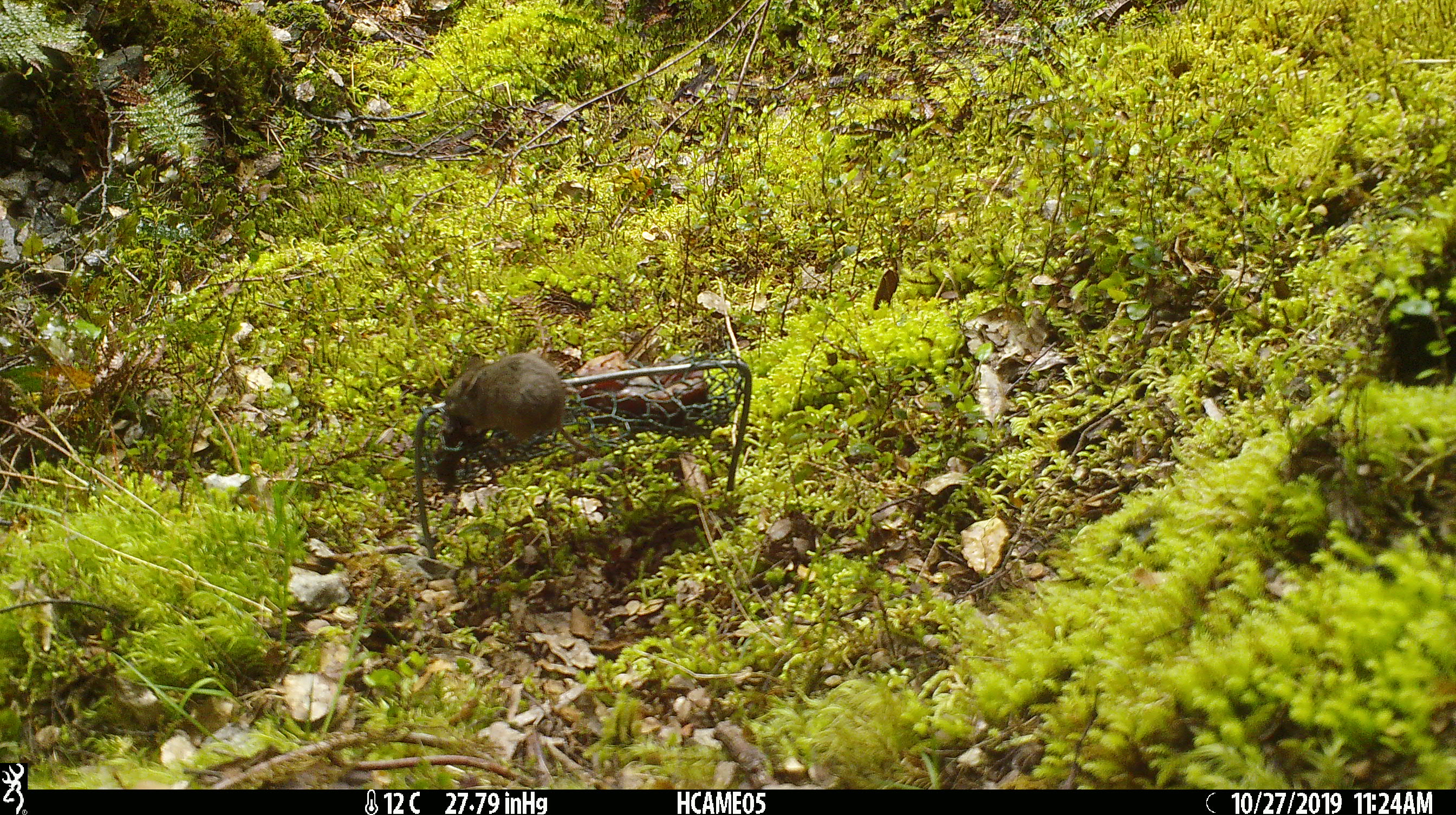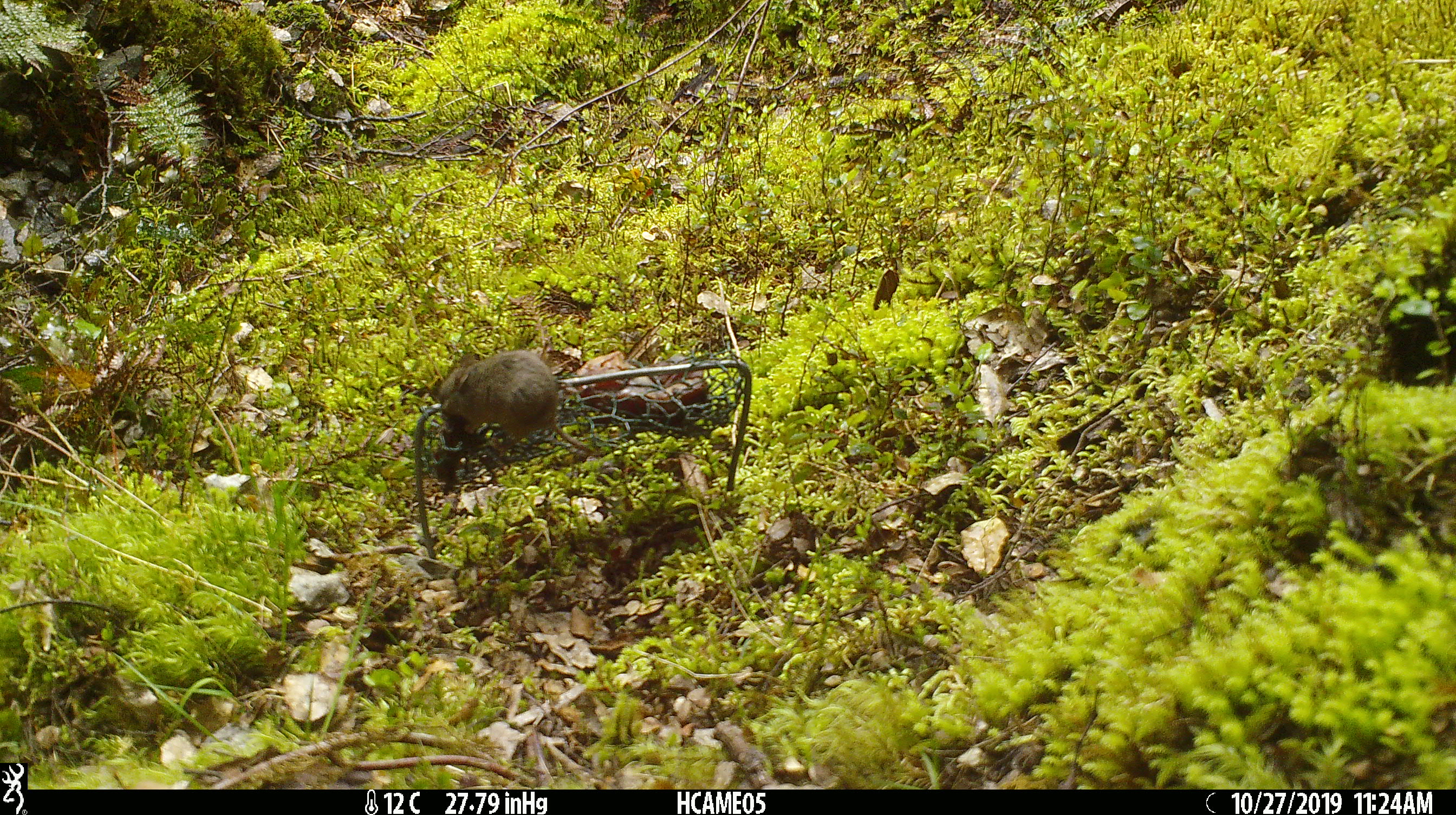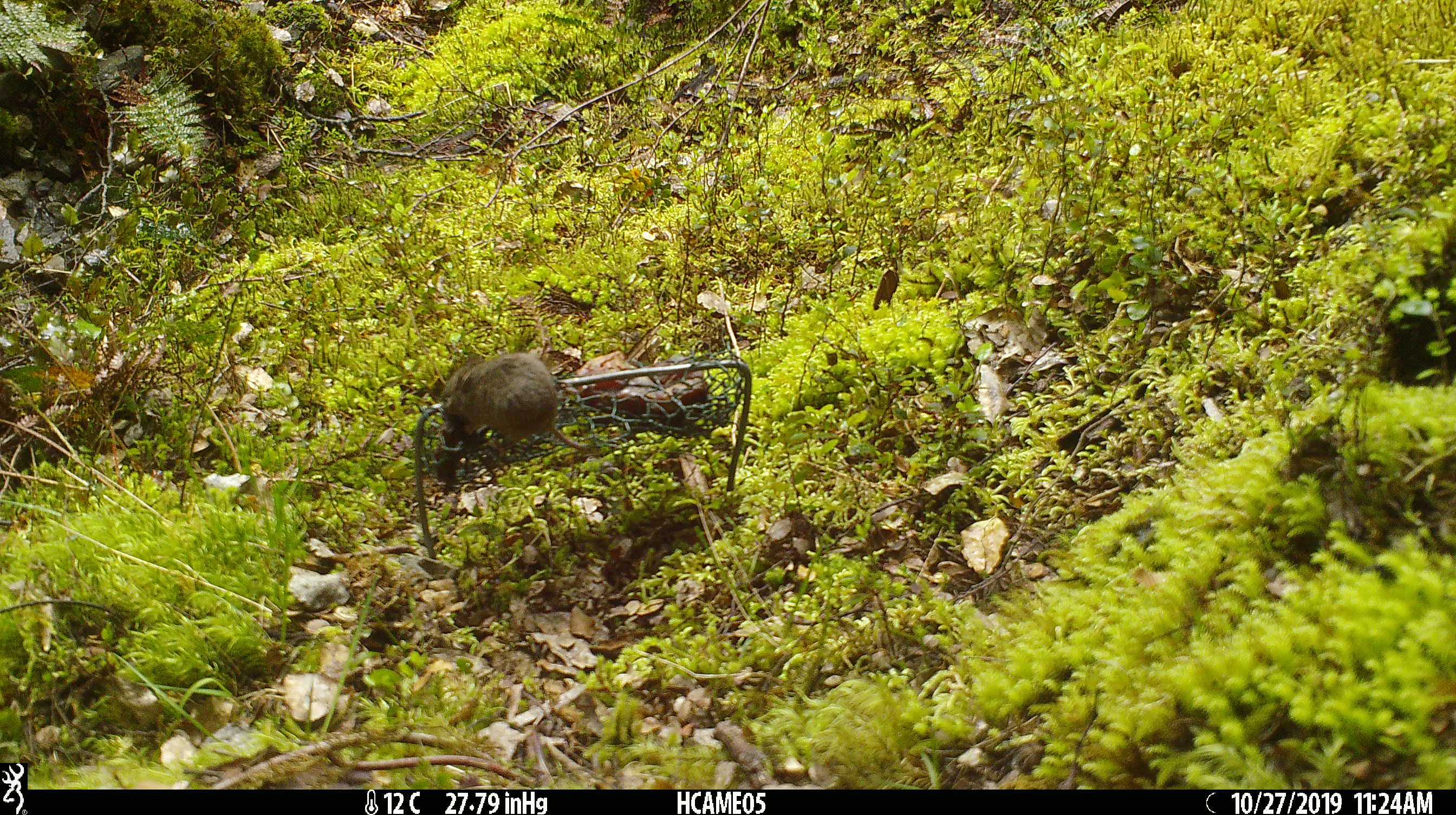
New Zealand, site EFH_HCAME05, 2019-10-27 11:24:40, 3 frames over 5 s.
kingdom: Animalia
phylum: Chordata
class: Mammalia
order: Rodentia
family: Muridae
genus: Mus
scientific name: Mus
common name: mouse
Mouse (Mus).